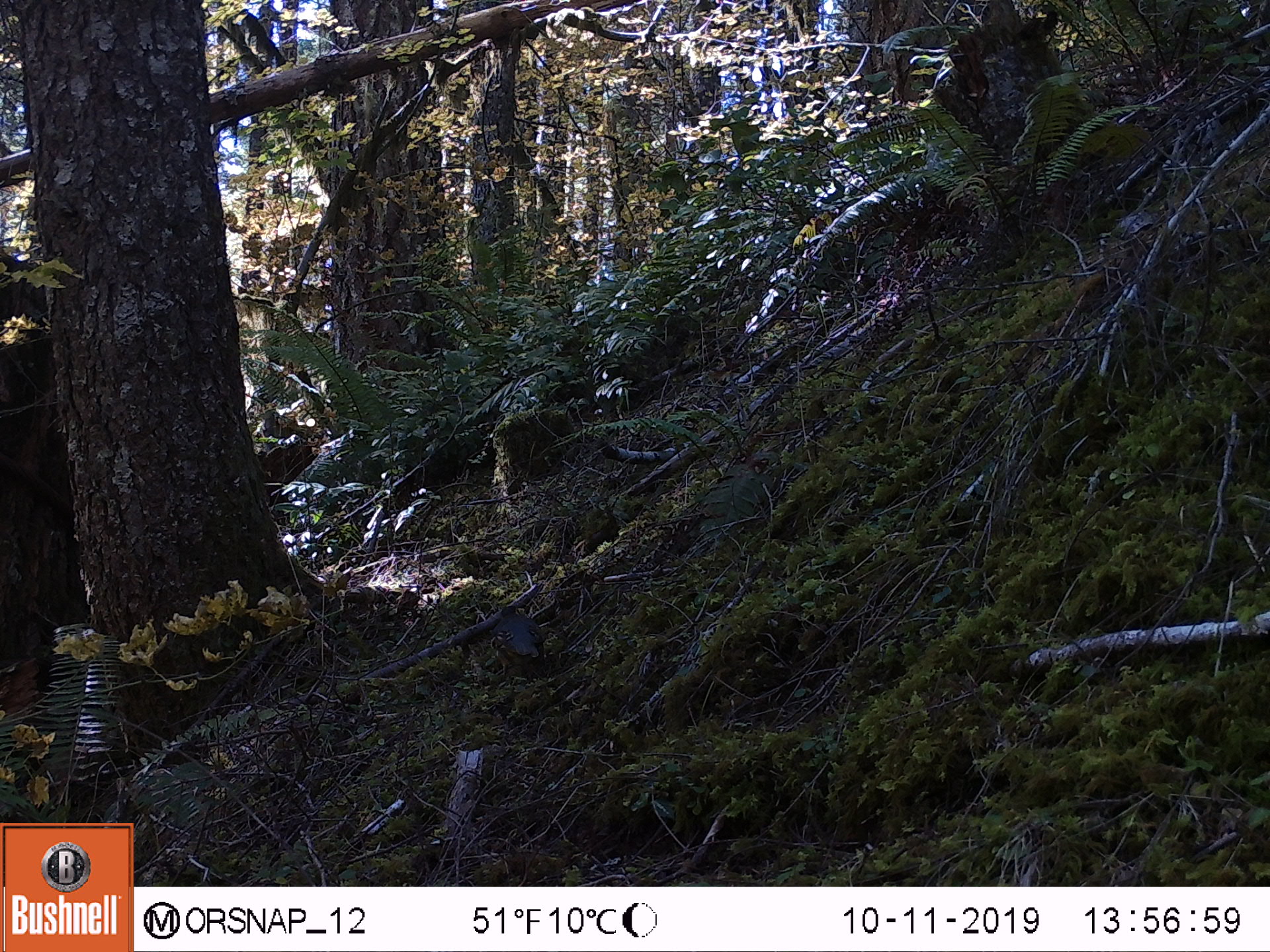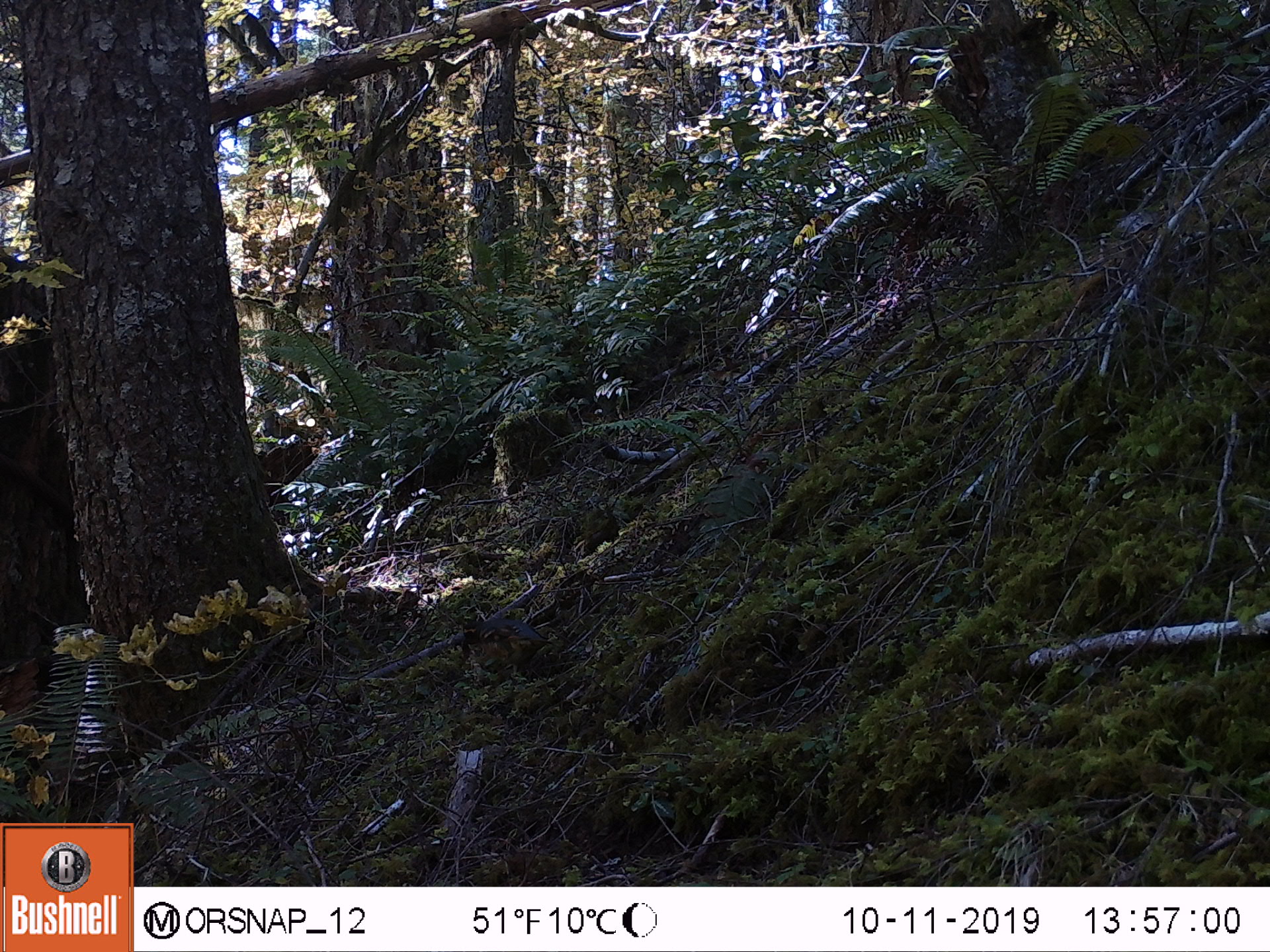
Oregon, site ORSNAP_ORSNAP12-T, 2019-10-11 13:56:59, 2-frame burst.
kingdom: Animalia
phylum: Chordata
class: Aves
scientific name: Aves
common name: bird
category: other bird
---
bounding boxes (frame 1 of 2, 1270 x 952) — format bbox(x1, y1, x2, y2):
other bird: bbox(477, 579, 577, 712)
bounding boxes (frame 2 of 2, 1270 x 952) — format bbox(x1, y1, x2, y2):
other bird: bbox(445, 579, 612, 715)